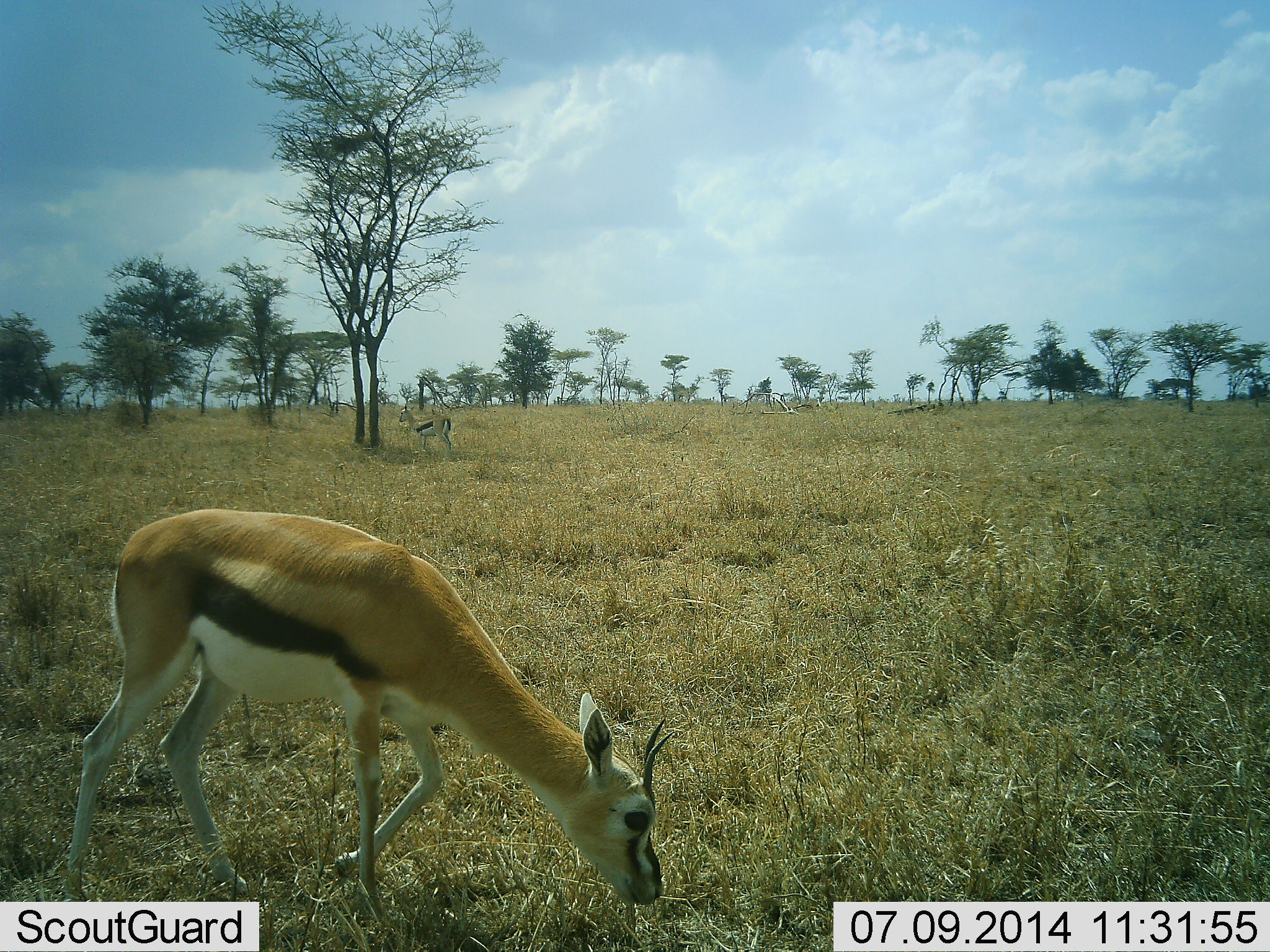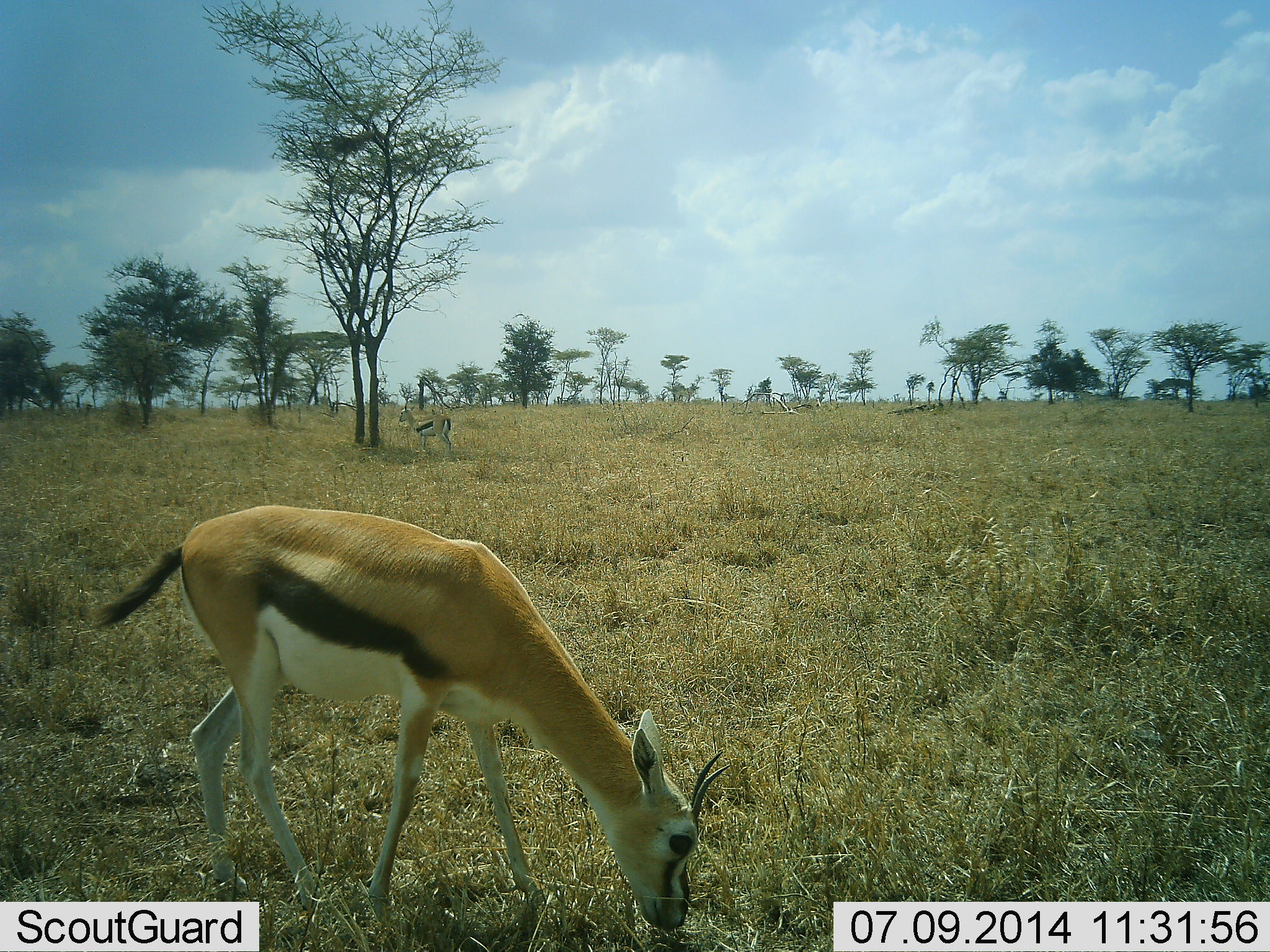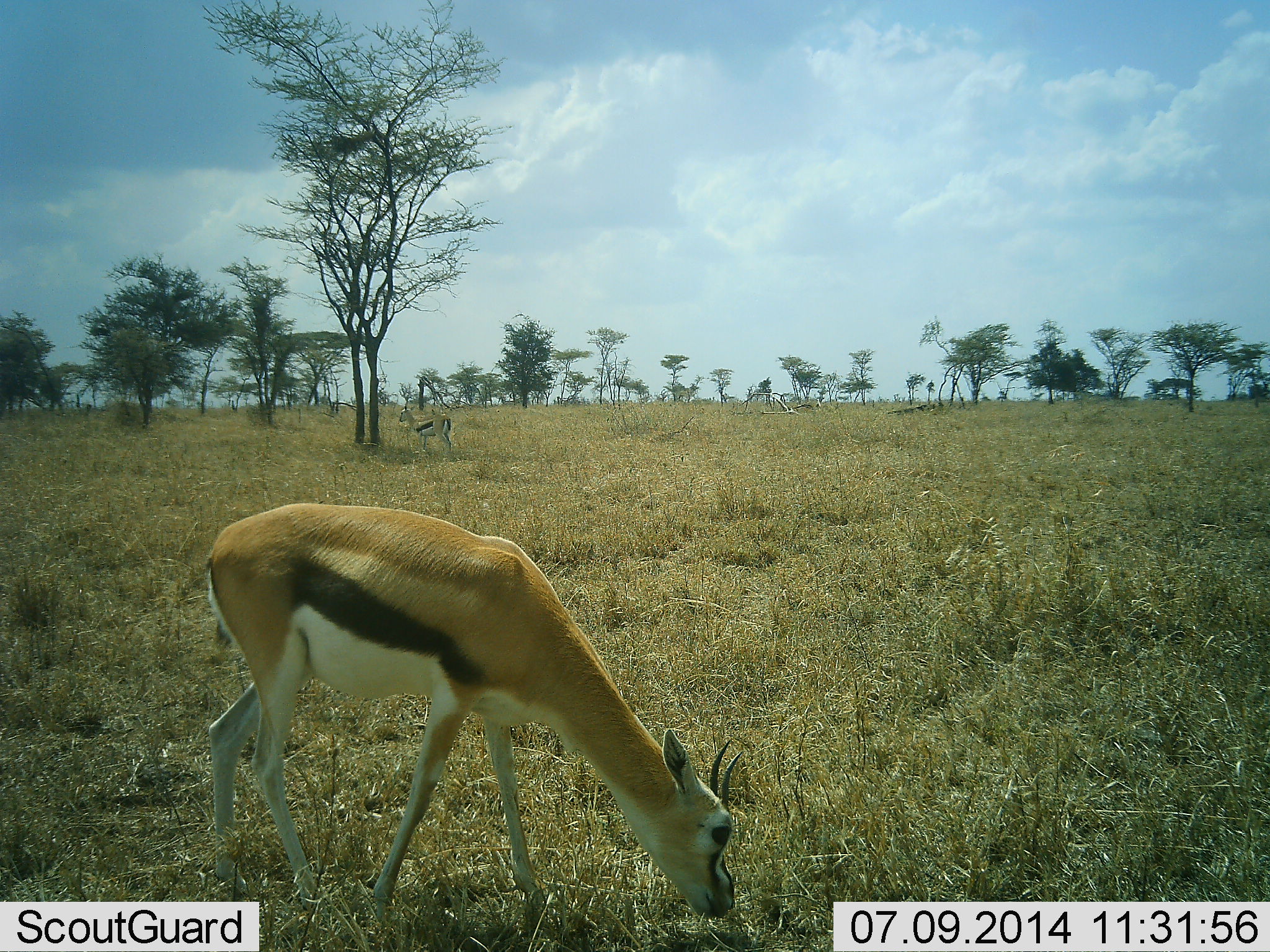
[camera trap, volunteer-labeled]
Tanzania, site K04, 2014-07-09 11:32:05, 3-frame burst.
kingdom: Animalia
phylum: Chordata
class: Mammalia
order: Artiodactyla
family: Bovidae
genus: Eudorcas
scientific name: Eudorcas thomsonii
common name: thomson's gazelle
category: gazellethomsons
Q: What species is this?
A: Gazellethomsons (thomson's gazelle) (Eudorcas thomsonii).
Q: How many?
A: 2.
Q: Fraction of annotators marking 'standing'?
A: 80%.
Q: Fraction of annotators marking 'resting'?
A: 10%.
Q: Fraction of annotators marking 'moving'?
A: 20%.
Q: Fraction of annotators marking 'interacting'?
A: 0%.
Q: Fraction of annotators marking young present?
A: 0%.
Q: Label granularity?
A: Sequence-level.